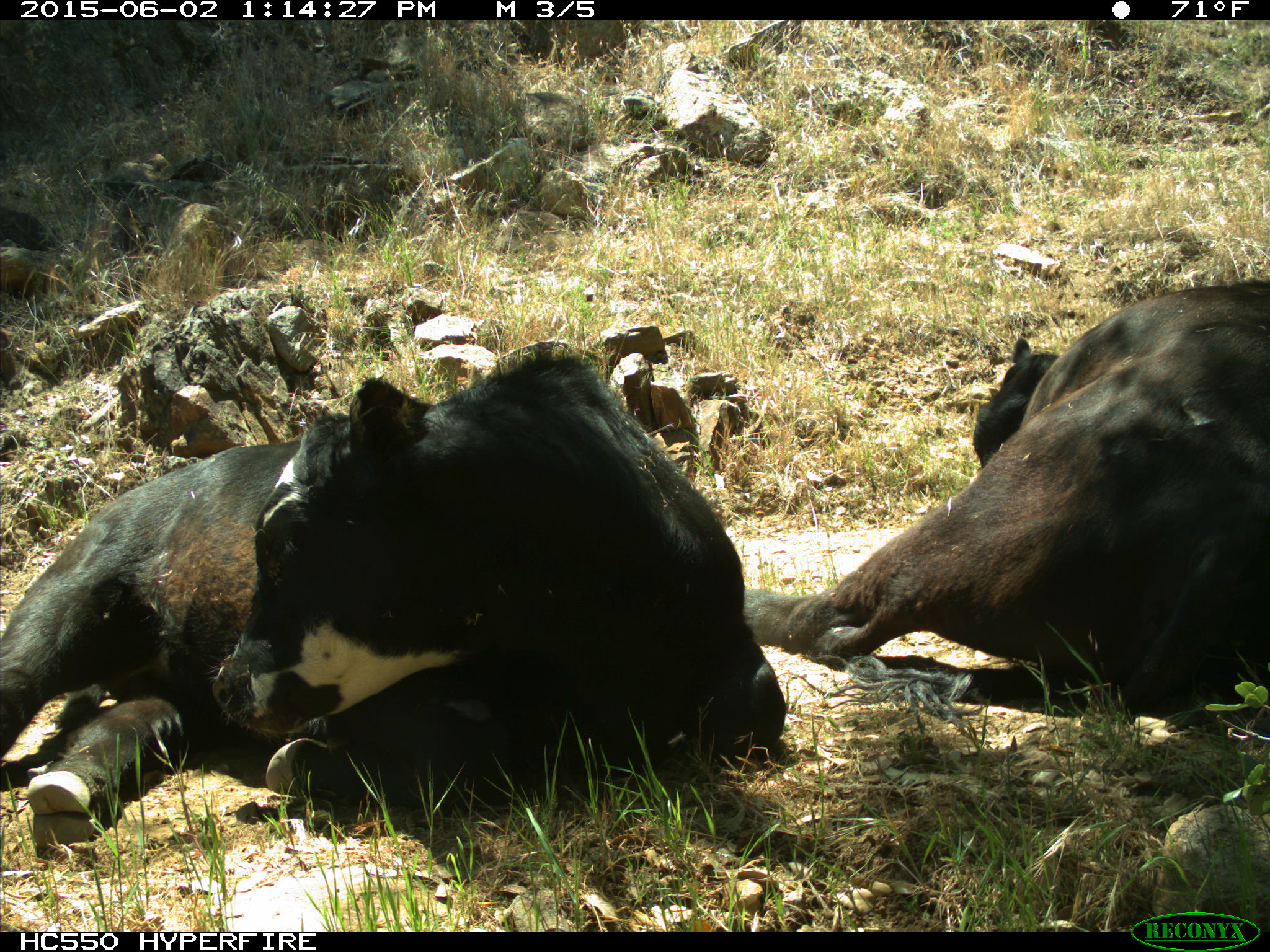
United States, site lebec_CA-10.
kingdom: Animalia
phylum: Chordata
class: Mammalia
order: Artiodactyla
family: Bovidae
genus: Bos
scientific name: Bos taurus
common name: domestic cow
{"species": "Bos taurus (domestic cow)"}